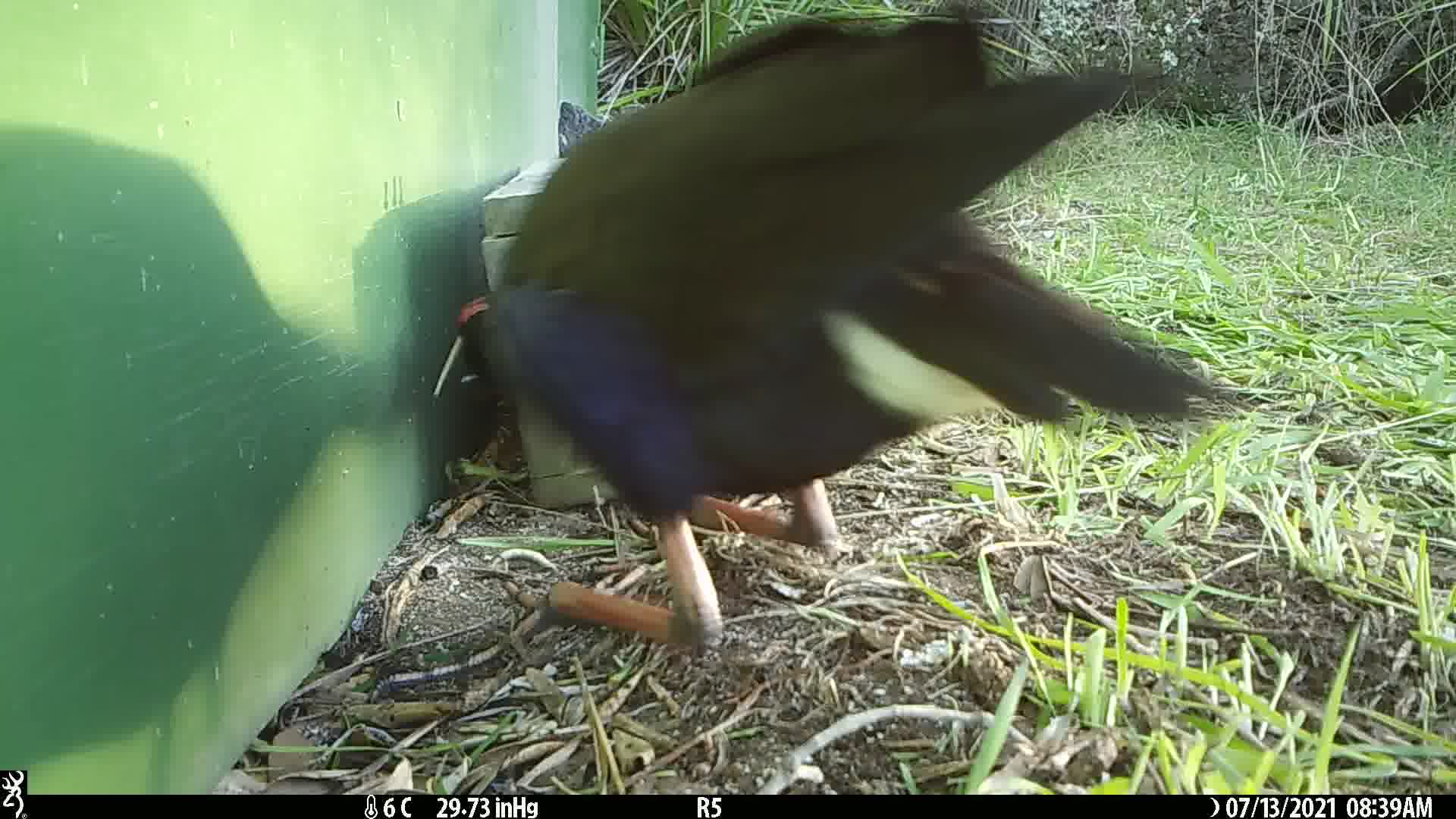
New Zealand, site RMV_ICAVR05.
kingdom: Animalia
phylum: Chordata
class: Aves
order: Gruiformes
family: Rallidae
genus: Porphyrio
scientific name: Porphyrio melanotus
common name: australasian swamphen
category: pukeko